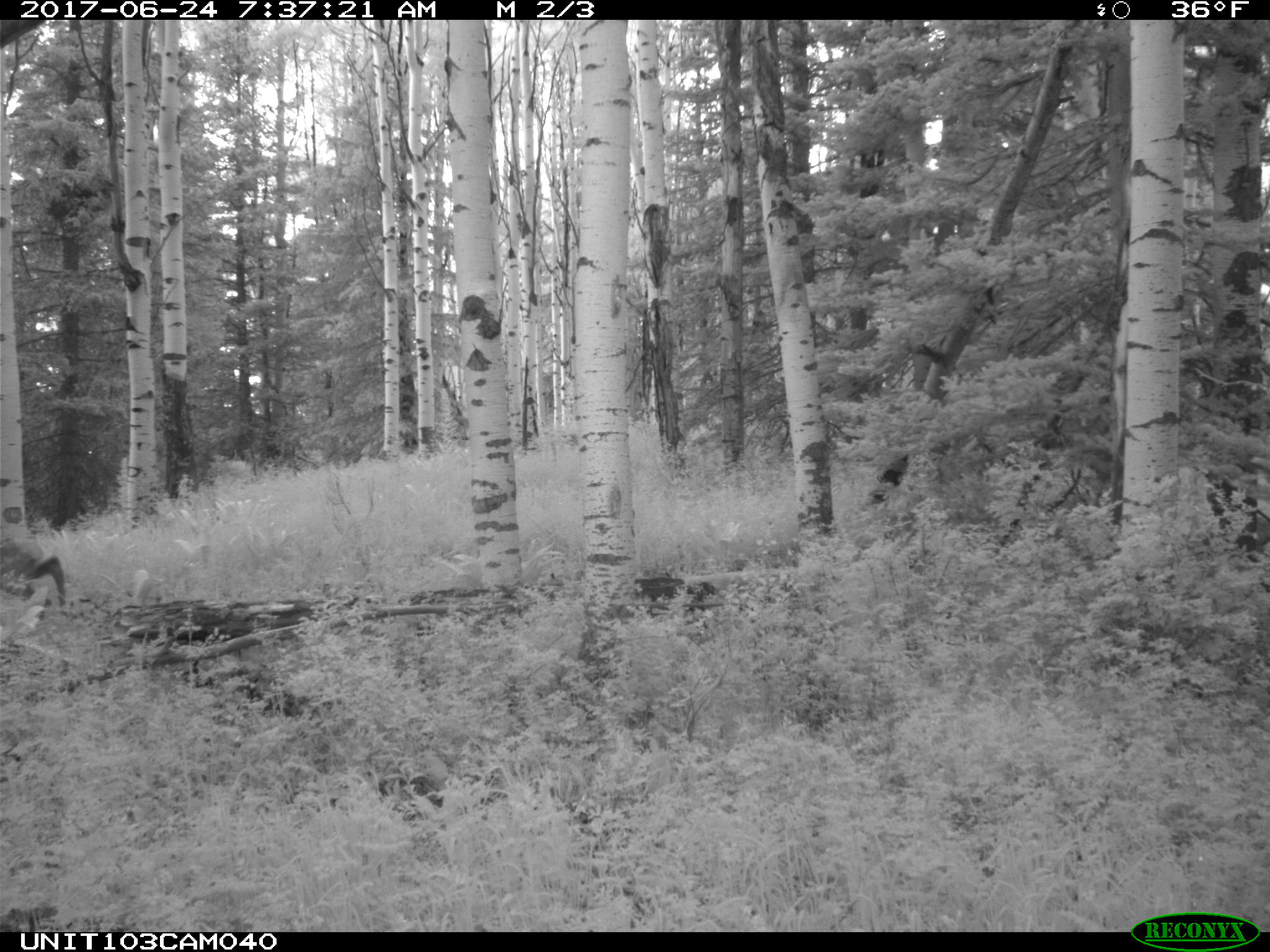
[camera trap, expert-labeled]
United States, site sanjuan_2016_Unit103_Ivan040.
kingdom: Animalia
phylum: Chordata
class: Mammalia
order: Artiodactyla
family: Cervidae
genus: Cervus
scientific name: Cervus elaphus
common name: red deer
Cervus elaphus (red deer).